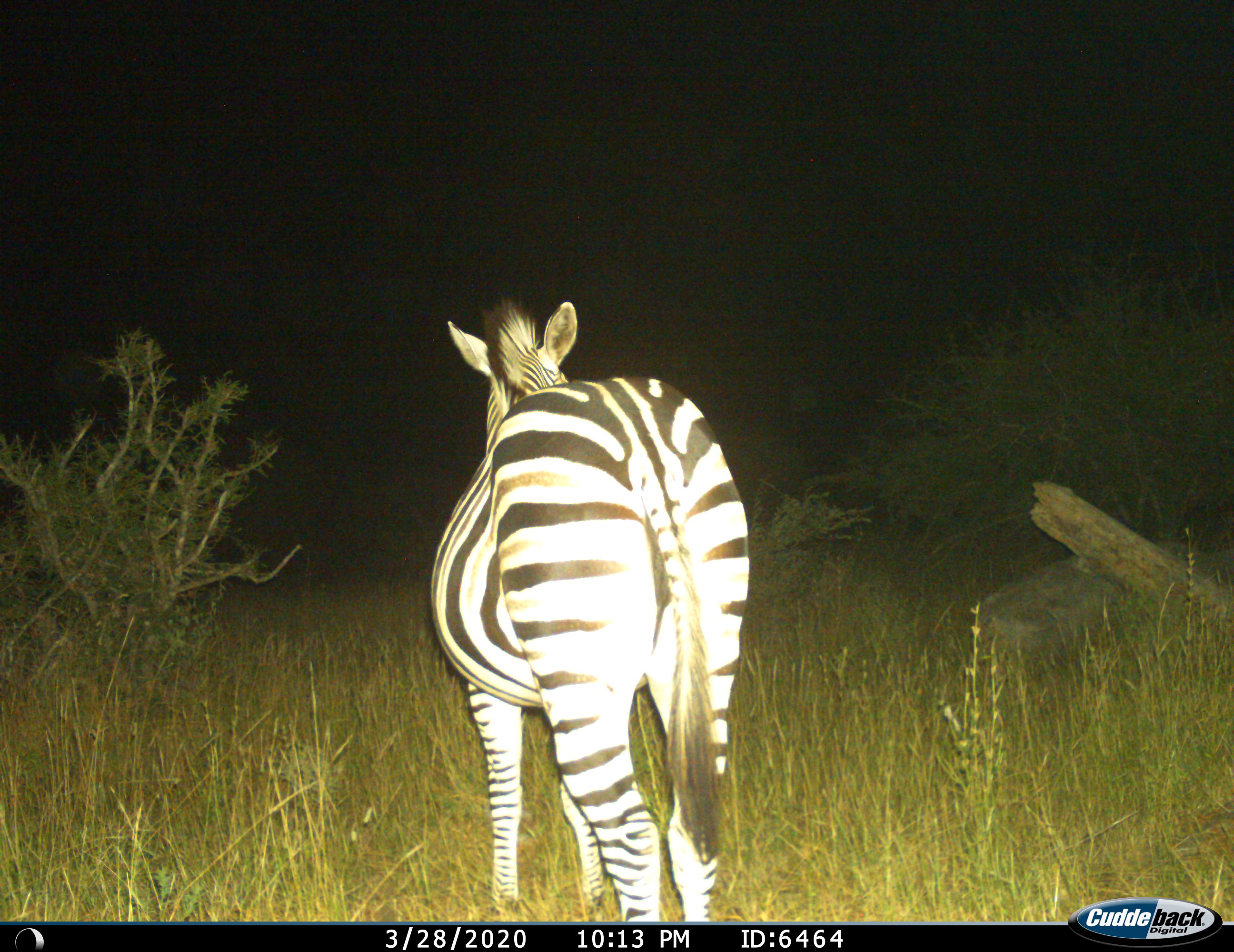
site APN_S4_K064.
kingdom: Animalia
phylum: Chordata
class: Mammalia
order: Perissodactyla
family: Equidae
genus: Equus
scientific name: Equus quagga burchellii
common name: burchell's zebra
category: zebraburchells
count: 1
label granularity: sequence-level